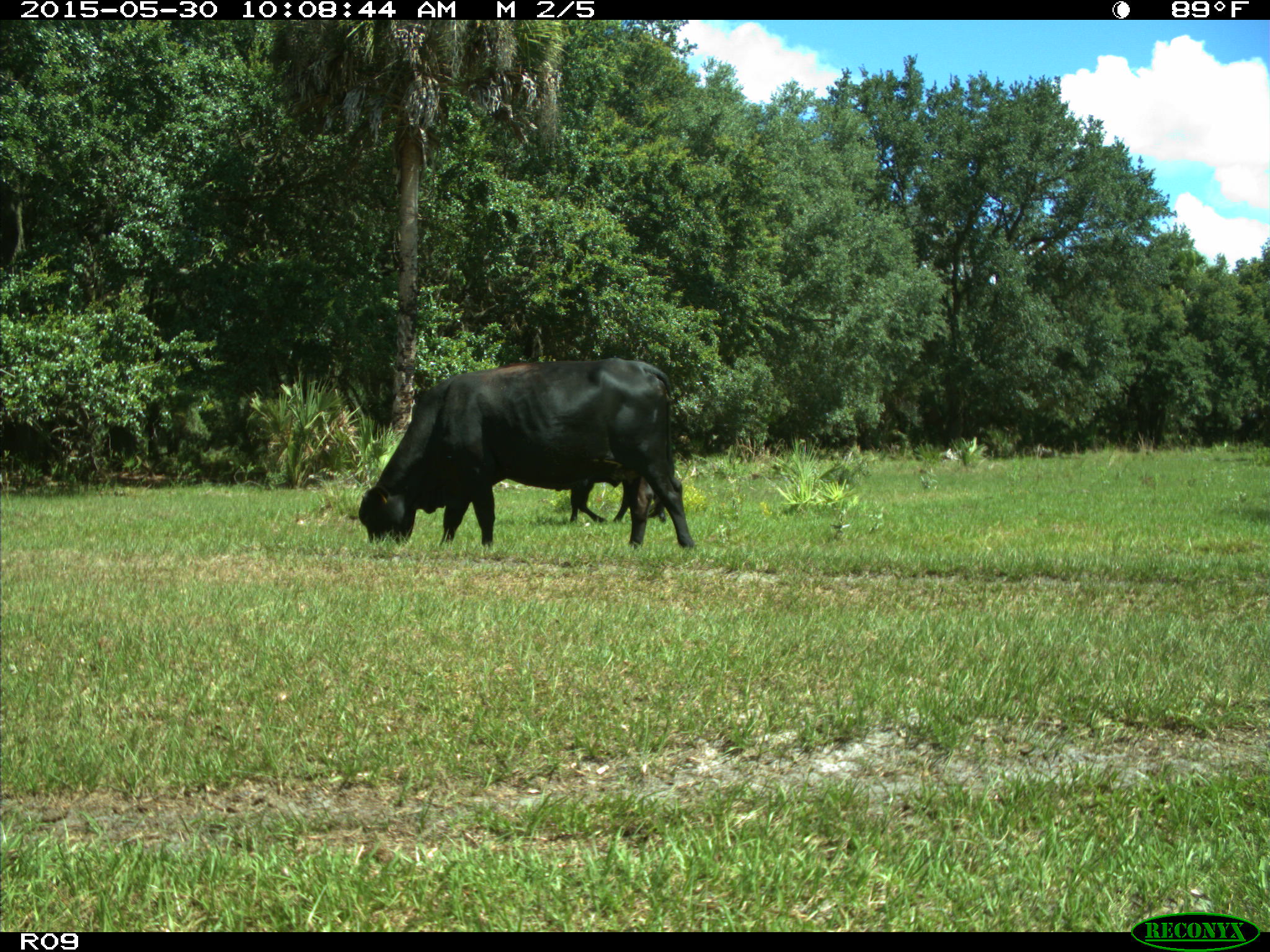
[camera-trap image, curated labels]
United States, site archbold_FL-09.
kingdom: Animalia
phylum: Chordata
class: Mammalia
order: Artiodactyla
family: Bovidae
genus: Bos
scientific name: Bos taurus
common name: domestic cow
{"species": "Bos taurus (domestic cow)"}